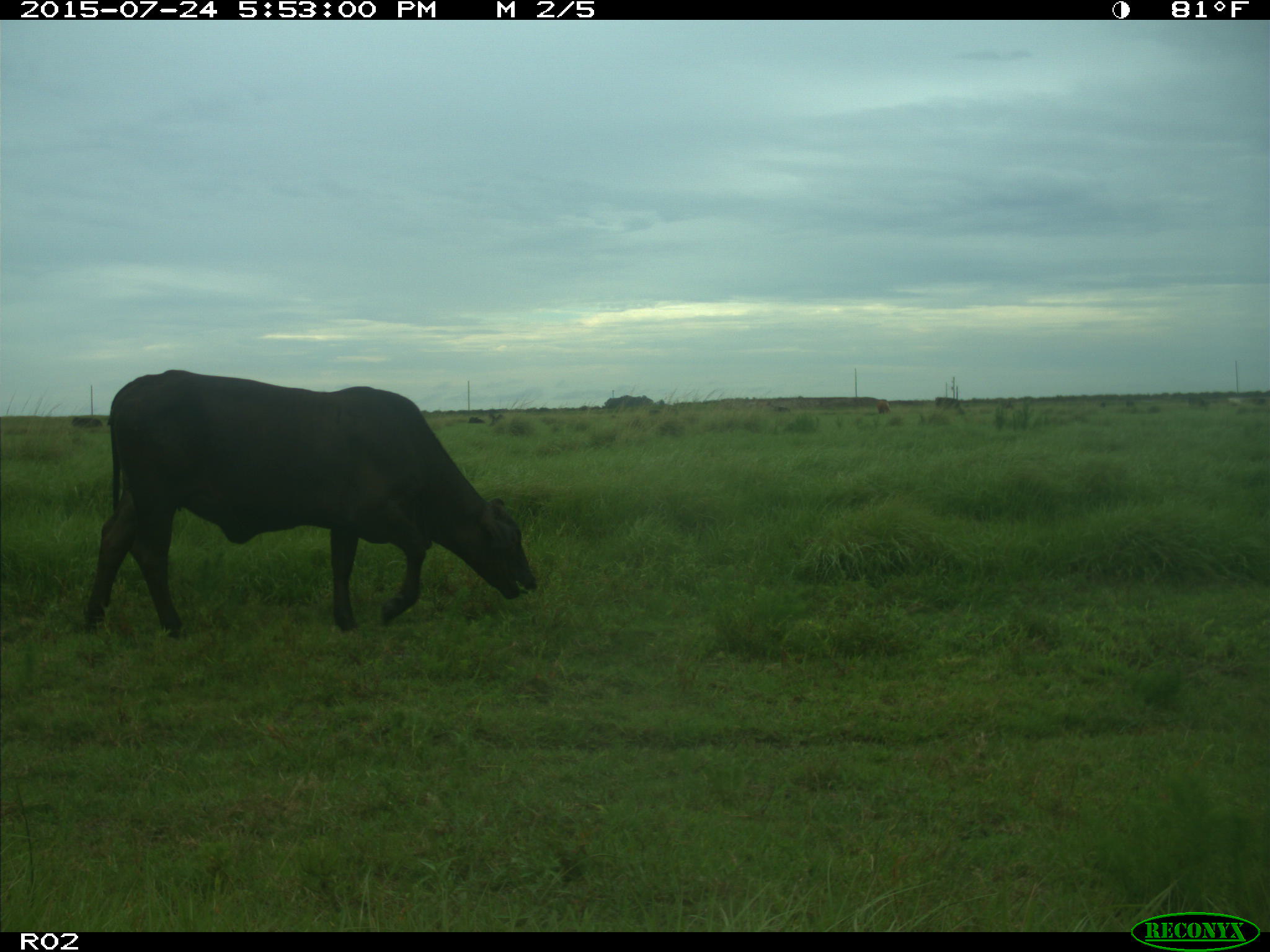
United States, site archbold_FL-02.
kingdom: Animalia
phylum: Chordata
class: Mammalia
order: Artiodactyla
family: Bovidae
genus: Bos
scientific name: Bos taurus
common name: domestic cow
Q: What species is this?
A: Bos taurus (domestic cow).